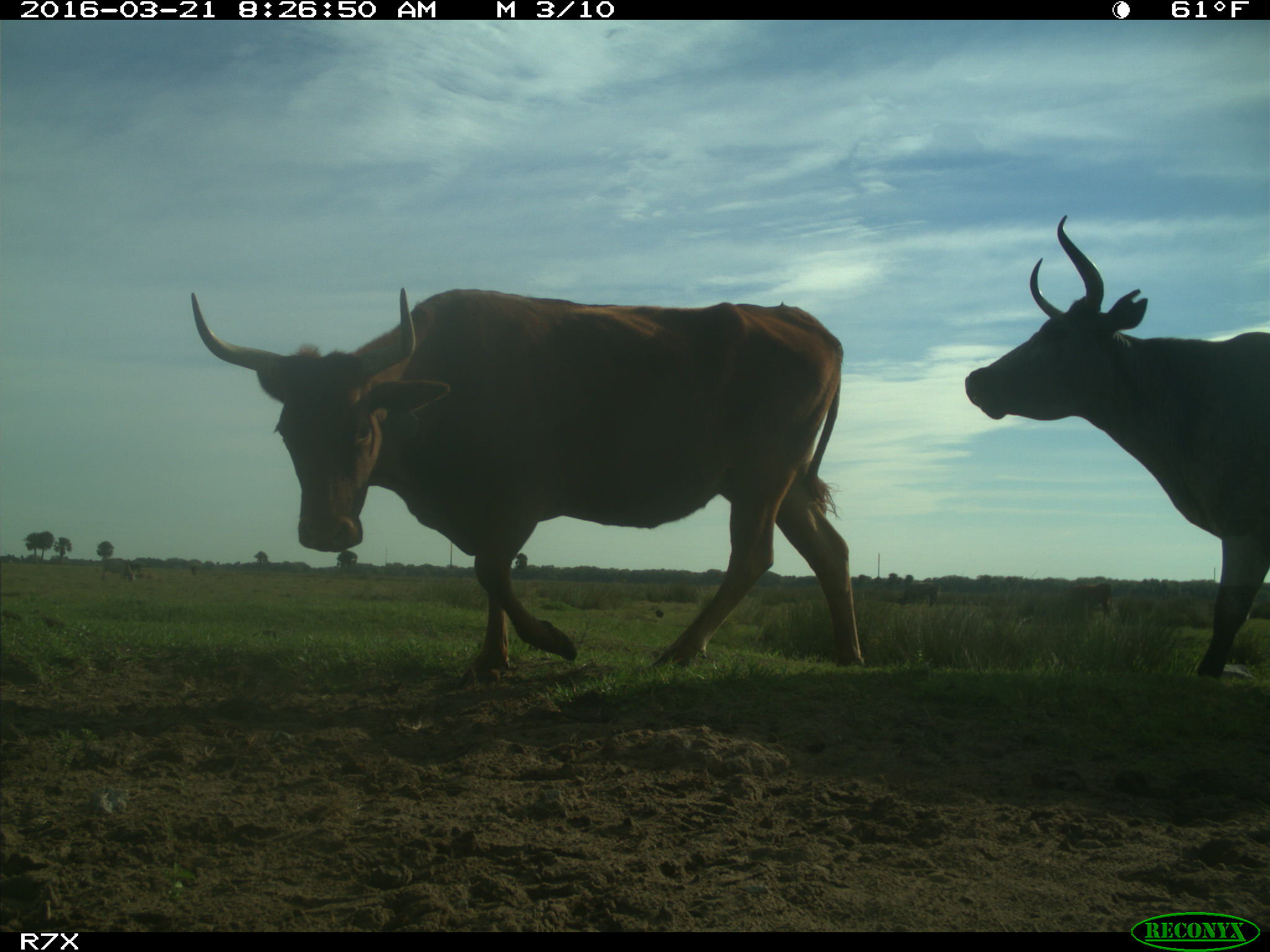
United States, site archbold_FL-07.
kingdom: Animalia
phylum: Chordata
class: Mammalia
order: Artiodactyla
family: Bovidae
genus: Bos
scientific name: Bos taurus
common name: domestic cow